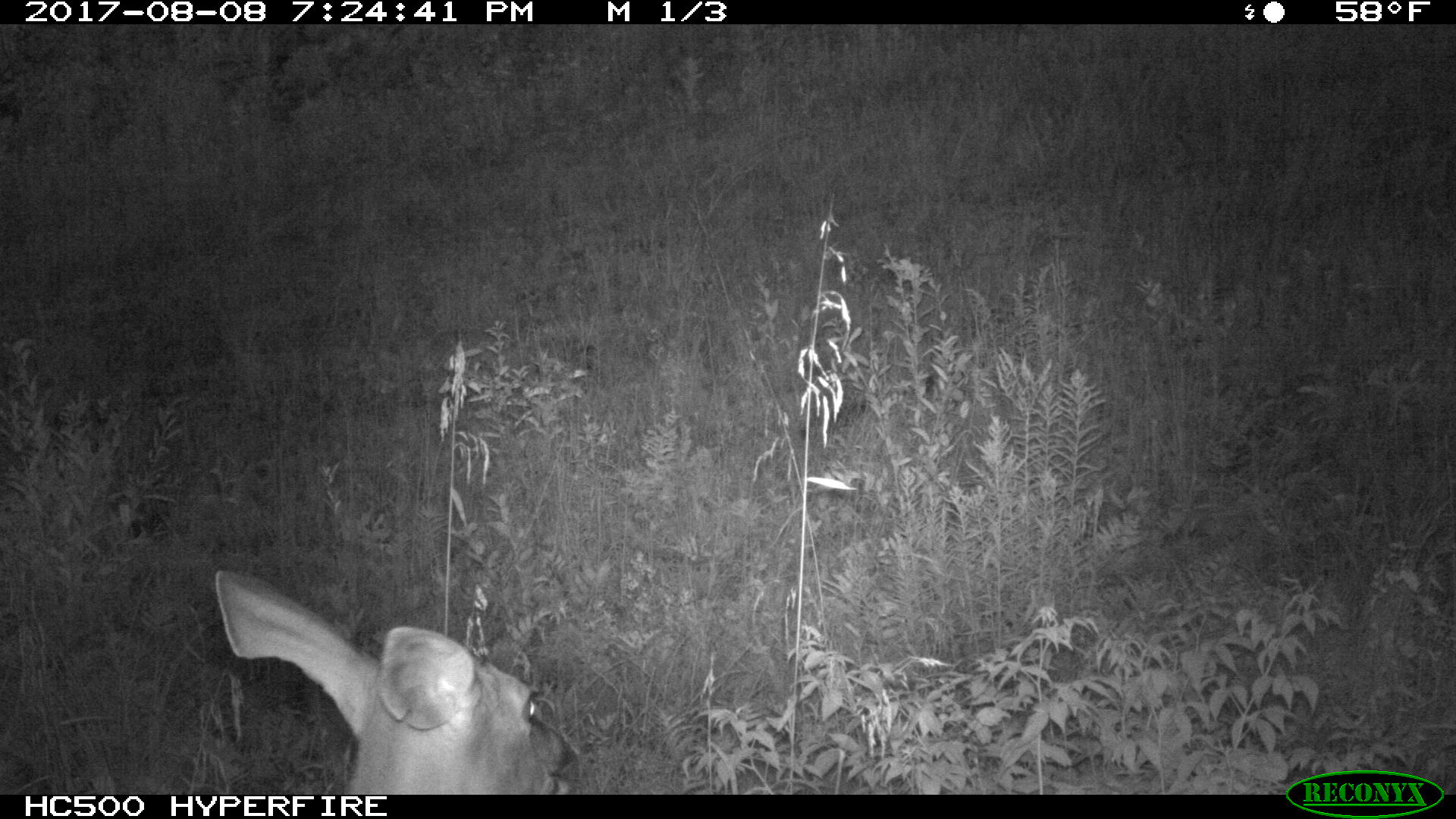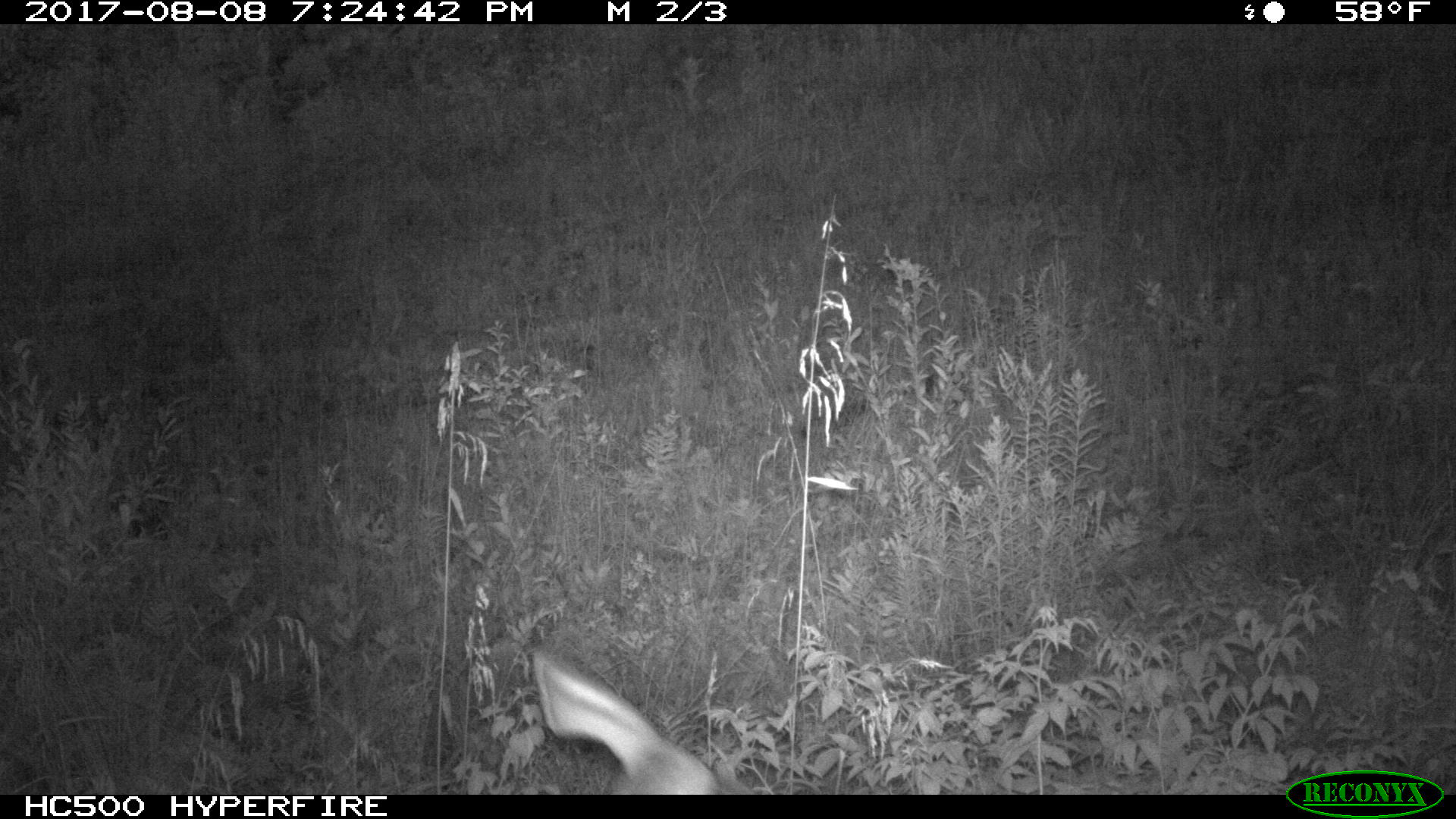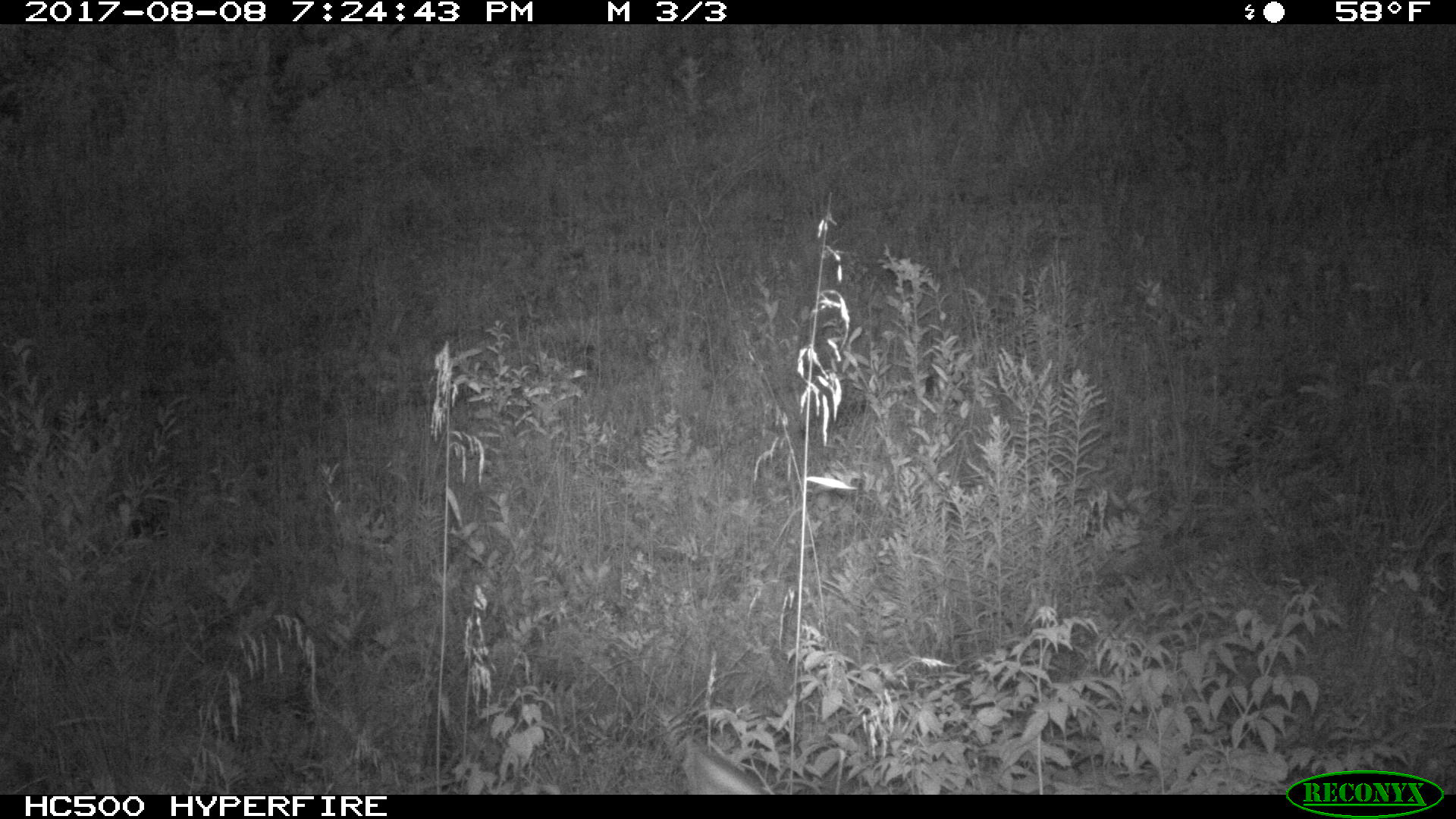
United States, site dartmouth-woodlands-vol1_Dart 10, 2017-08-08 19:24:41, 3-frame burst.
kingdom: Animalia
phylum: Chordata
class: Mammalia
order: Artiodactyla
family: Cervidae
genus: Odocoileus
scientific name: Odocoileus virginianus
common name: white-tailed deer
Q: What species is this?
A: White-tailed deer (Odocoileus virginianus).